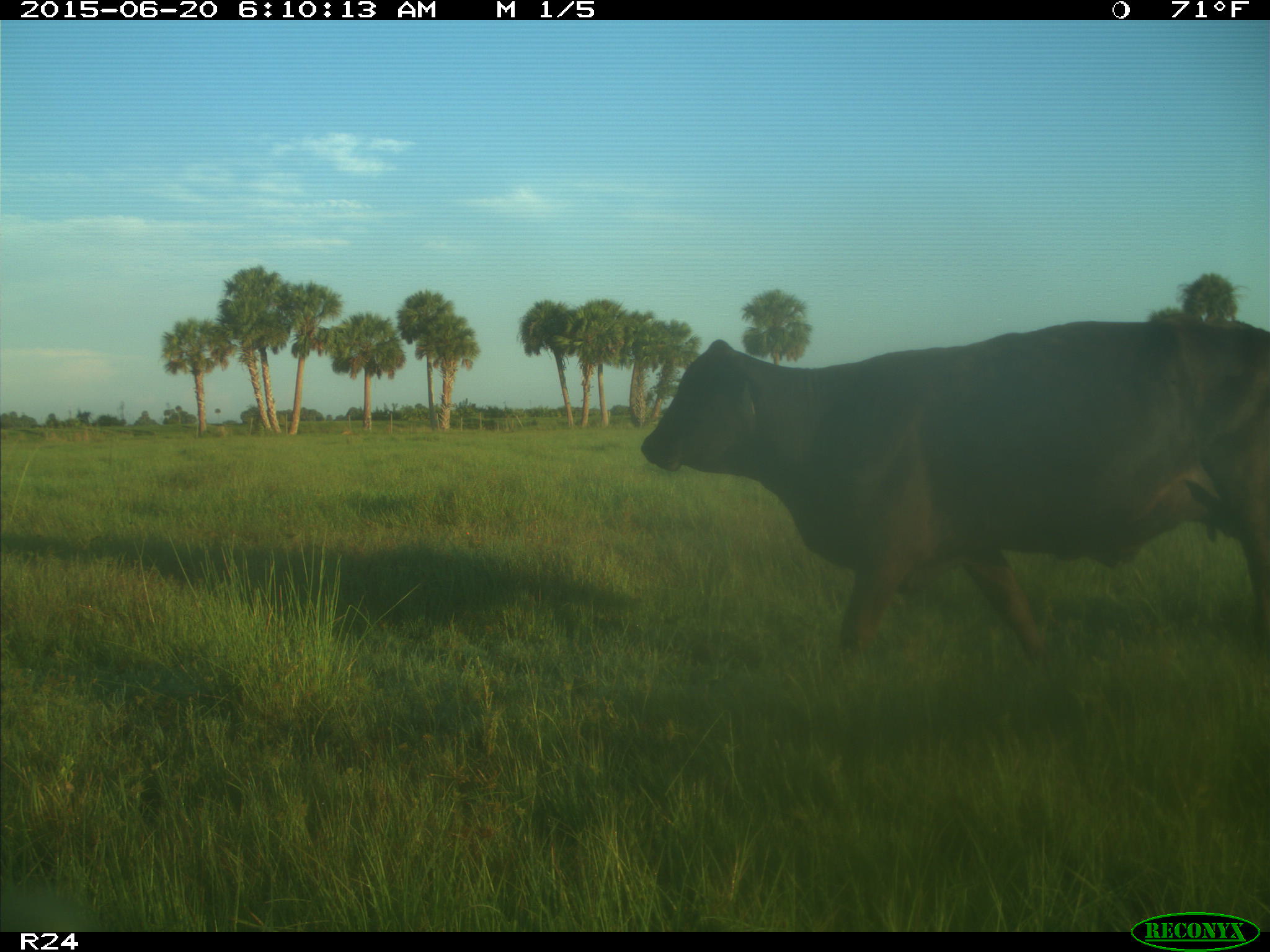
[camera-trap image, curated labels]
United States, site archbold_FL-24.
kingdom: Animalia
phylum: Chordata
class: Mammalia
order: Artiodactyla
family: Bovidae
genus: Bos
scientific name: Bos taurus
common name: domestic cow